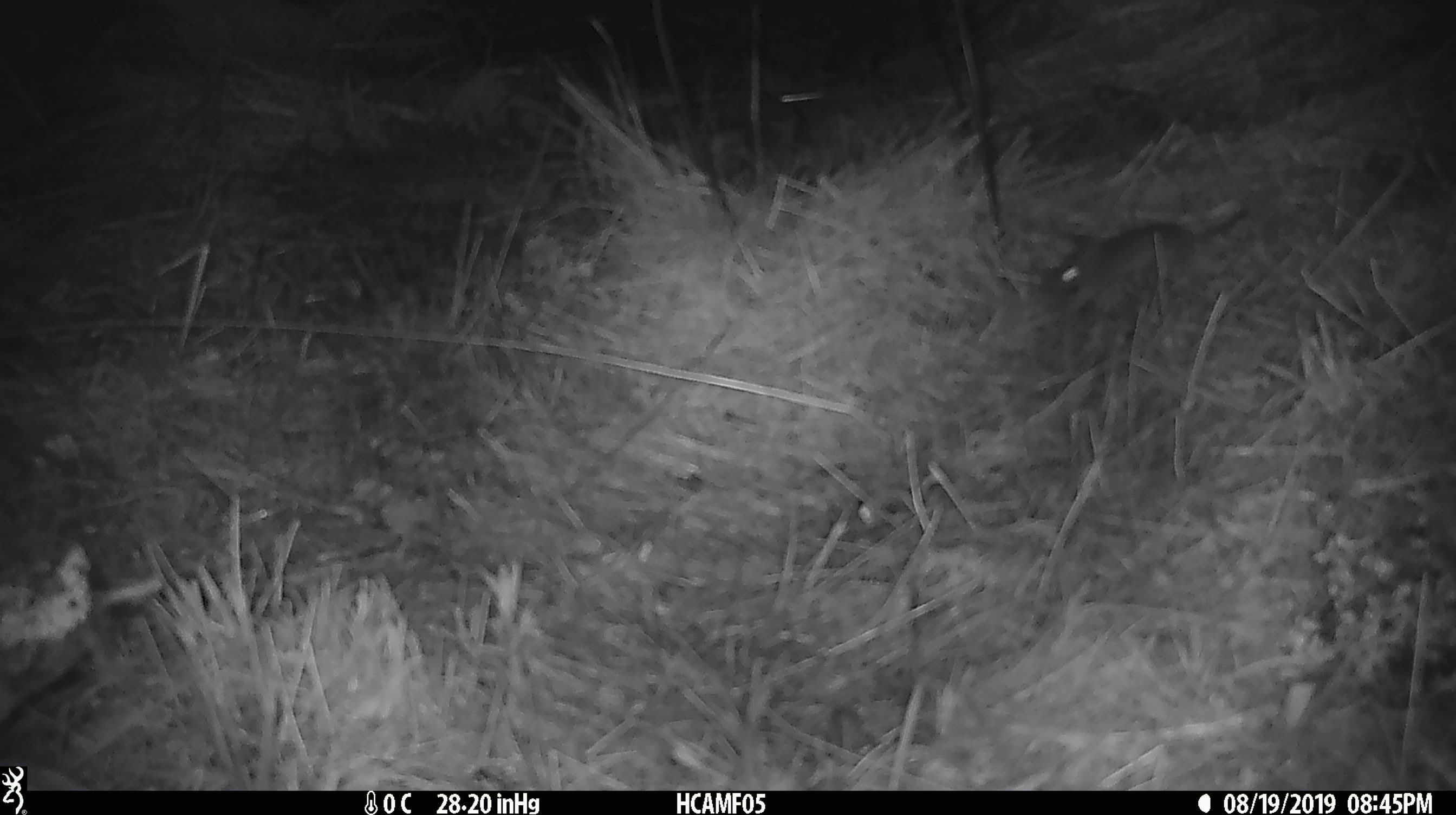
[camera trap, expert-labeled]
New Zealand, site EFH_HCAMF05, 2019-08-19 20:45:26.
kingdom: Animalia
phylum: Chordata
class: Mammalia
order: Rodentia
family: Muridae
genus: Mus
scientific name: Mus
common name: mouse